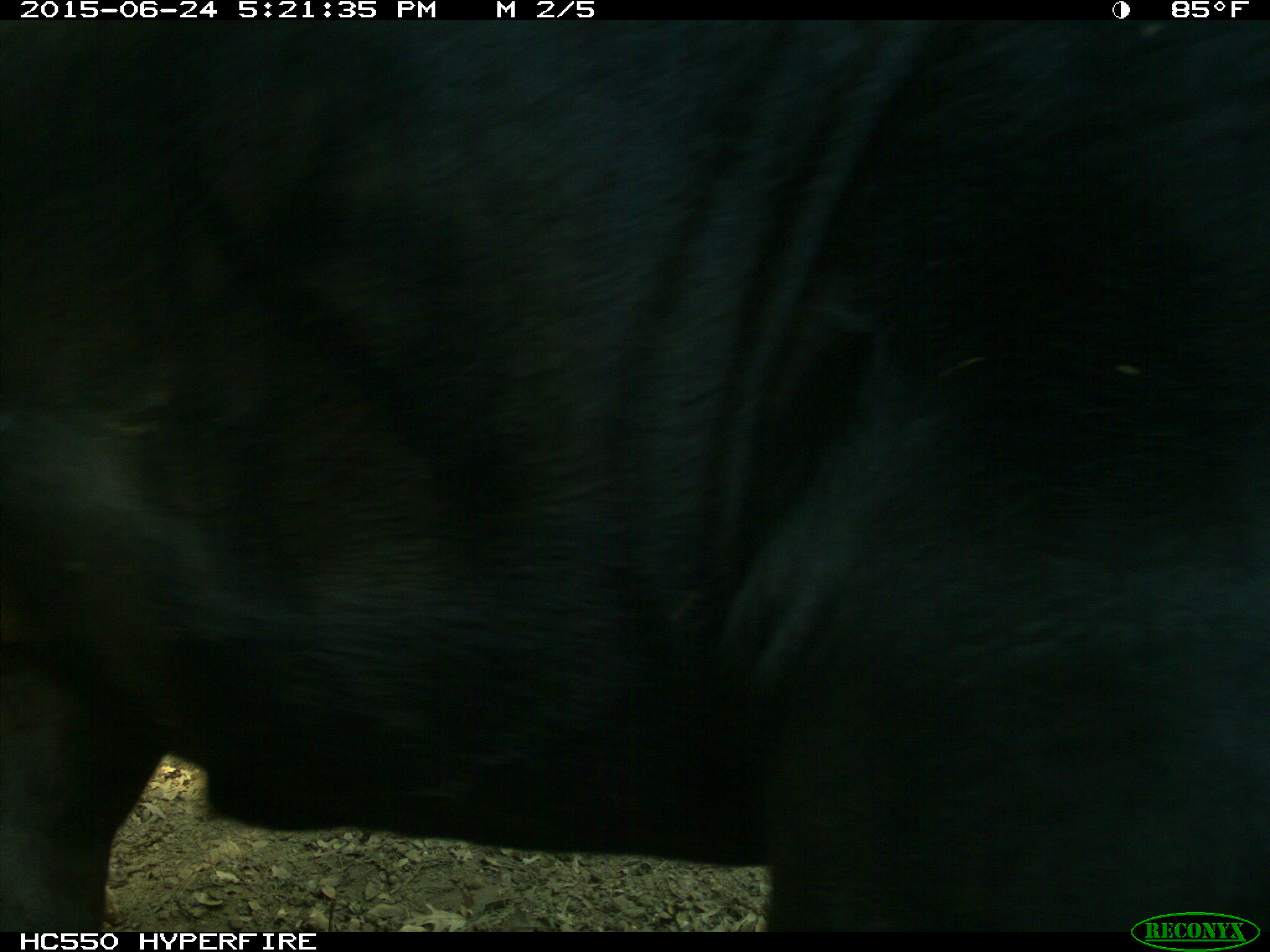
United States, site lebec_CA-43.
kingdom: Animalia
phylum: Chordata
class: Mammalia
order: Artiodactyla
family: Bovidae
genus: Bos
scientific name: Bos taurus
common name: domestic cow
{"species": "Bos taurus (domestic cow)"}